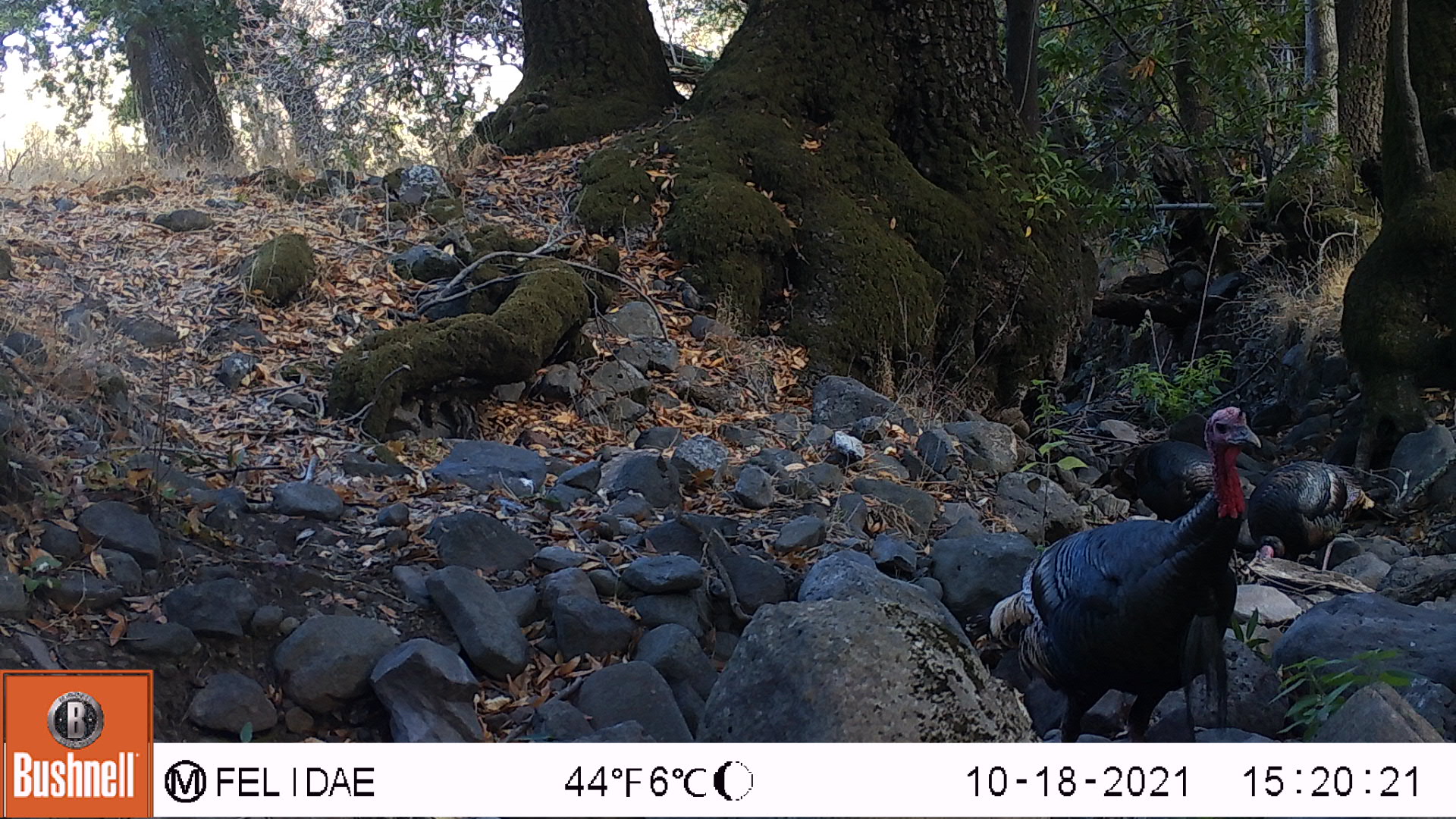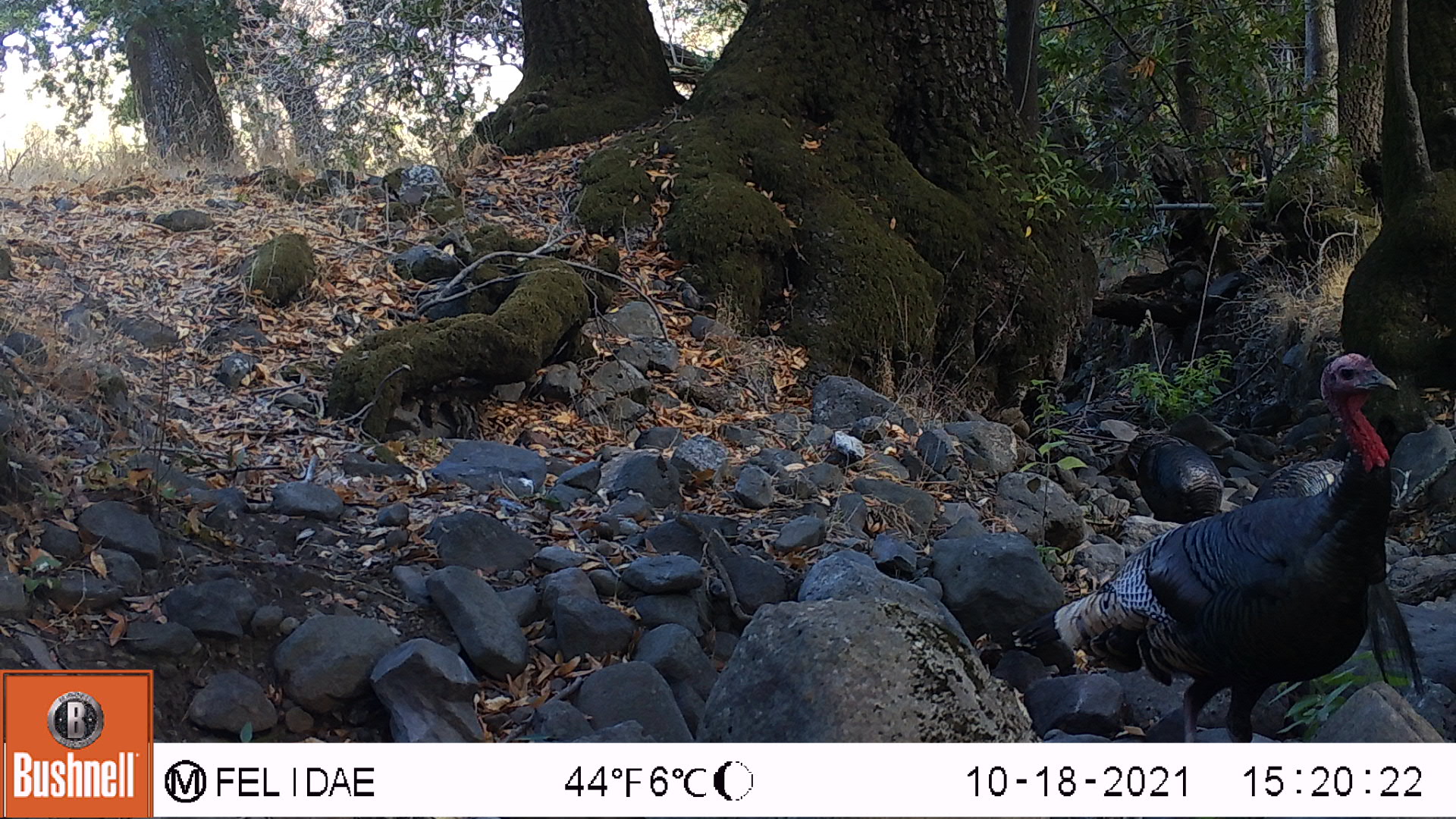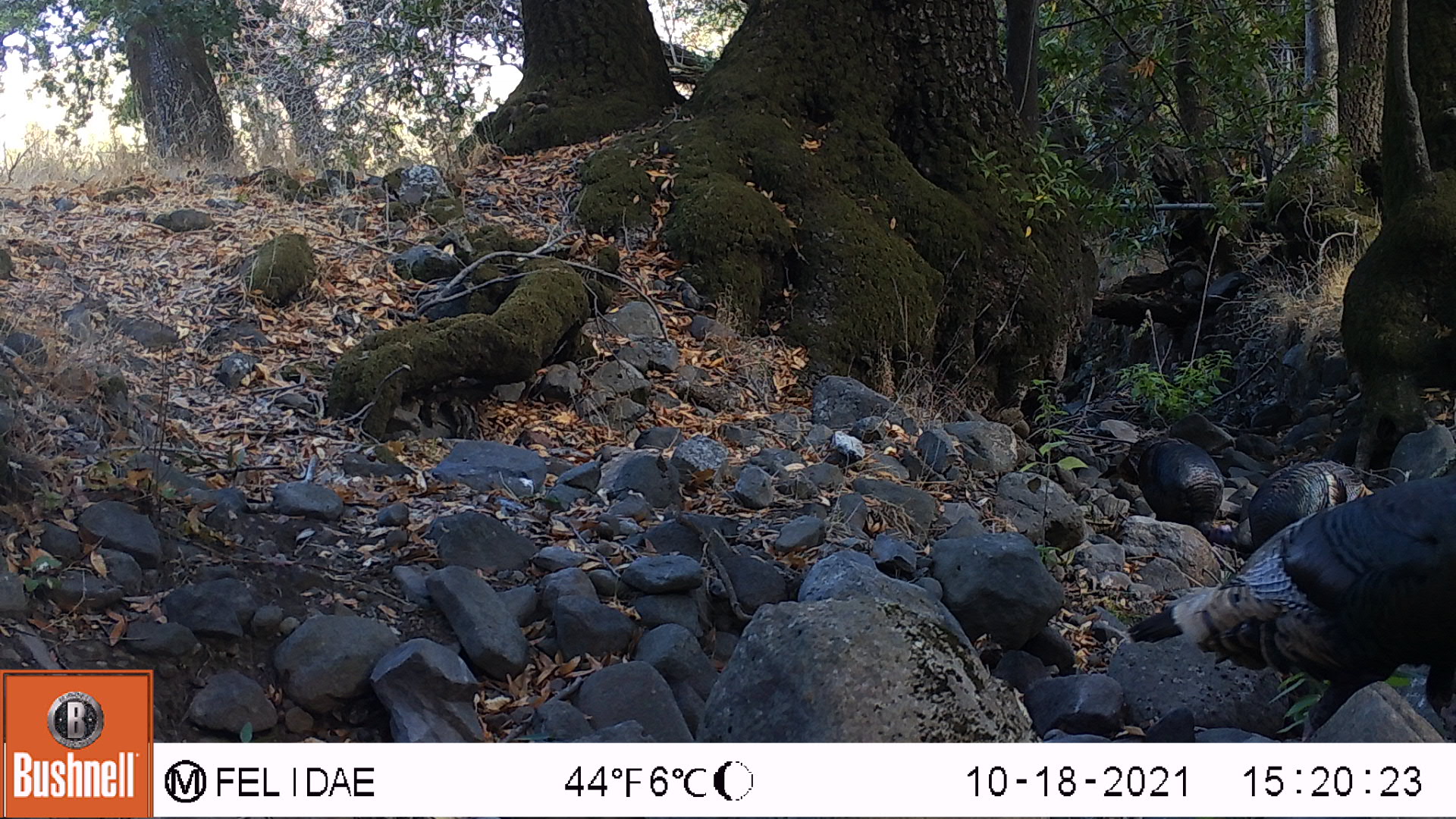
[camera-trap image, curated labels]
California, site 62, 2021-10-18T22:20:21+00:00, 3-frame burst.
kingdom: Animalia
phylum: Chordata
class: Aves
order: Galliformes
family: Phasianidae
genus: Meleagris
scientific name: Meleagris gallopavo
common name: turkey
Turkey (Meleagris gallopavo).